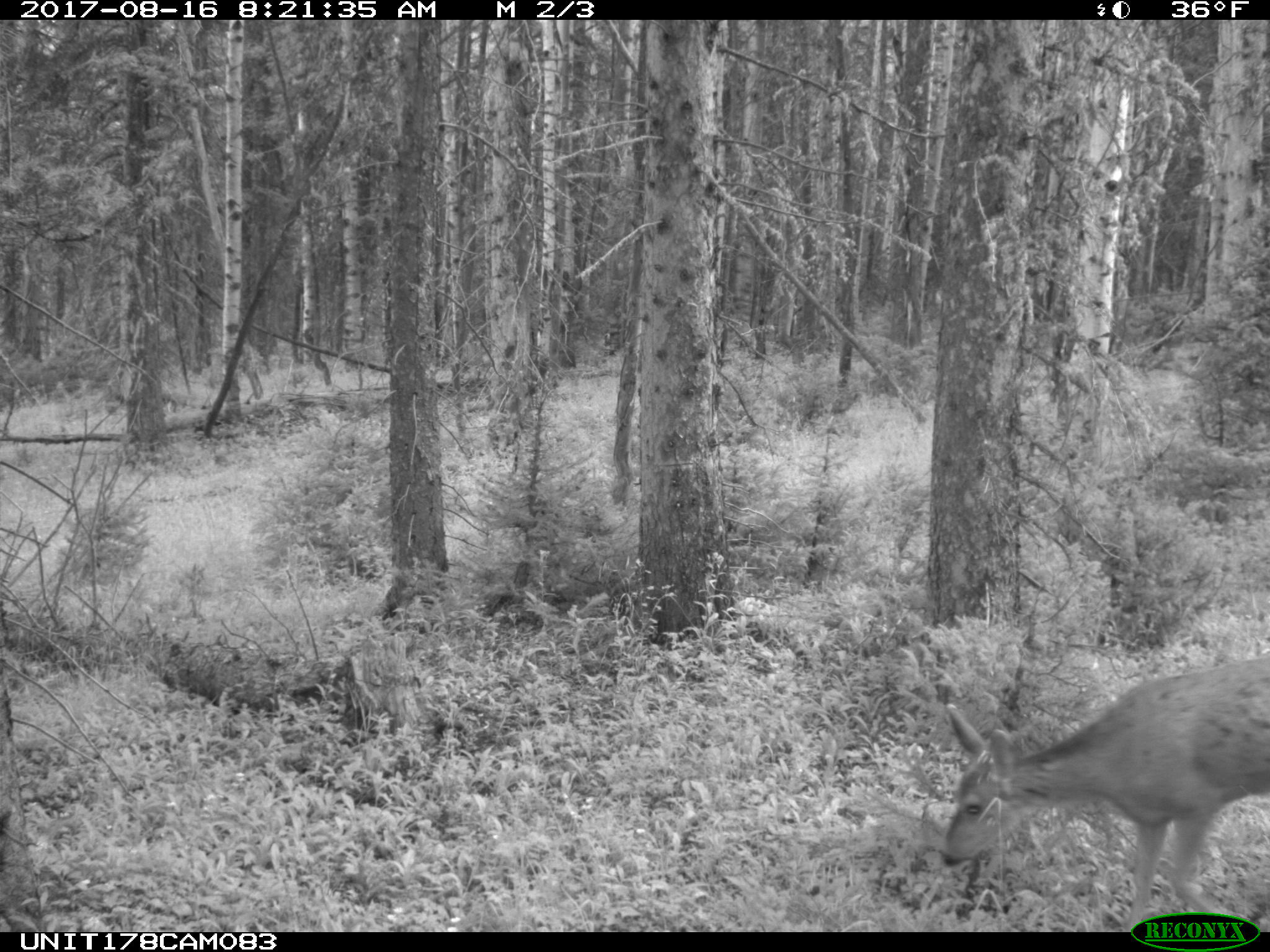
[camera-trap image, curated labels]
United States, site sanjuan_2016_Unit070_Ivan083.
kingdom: Animalia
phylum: Chordata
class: Mammalia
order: Artiodactyla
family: Cervidae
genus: Odocoileus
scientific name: Odocoileus hemionus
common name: mule deer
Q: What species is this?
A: Odocoileus hemionus (mule deer).